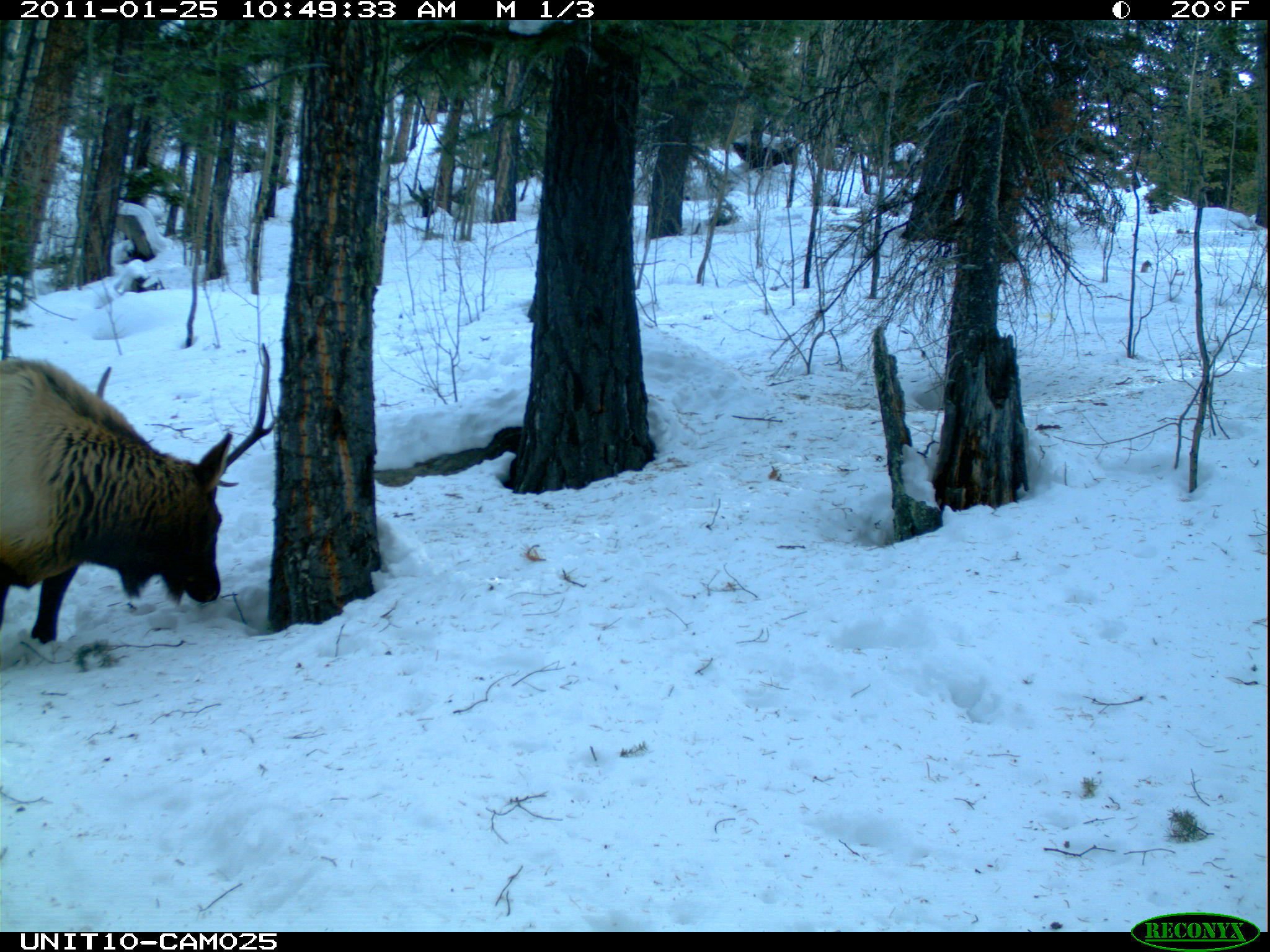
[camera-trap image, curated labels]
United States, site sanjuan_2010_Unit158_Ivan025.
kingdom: Animalia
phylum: Chordata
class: Mammalia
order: Artiodactyla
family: Cervidae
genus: Cervus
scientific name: Cervus elaphus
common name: red deer